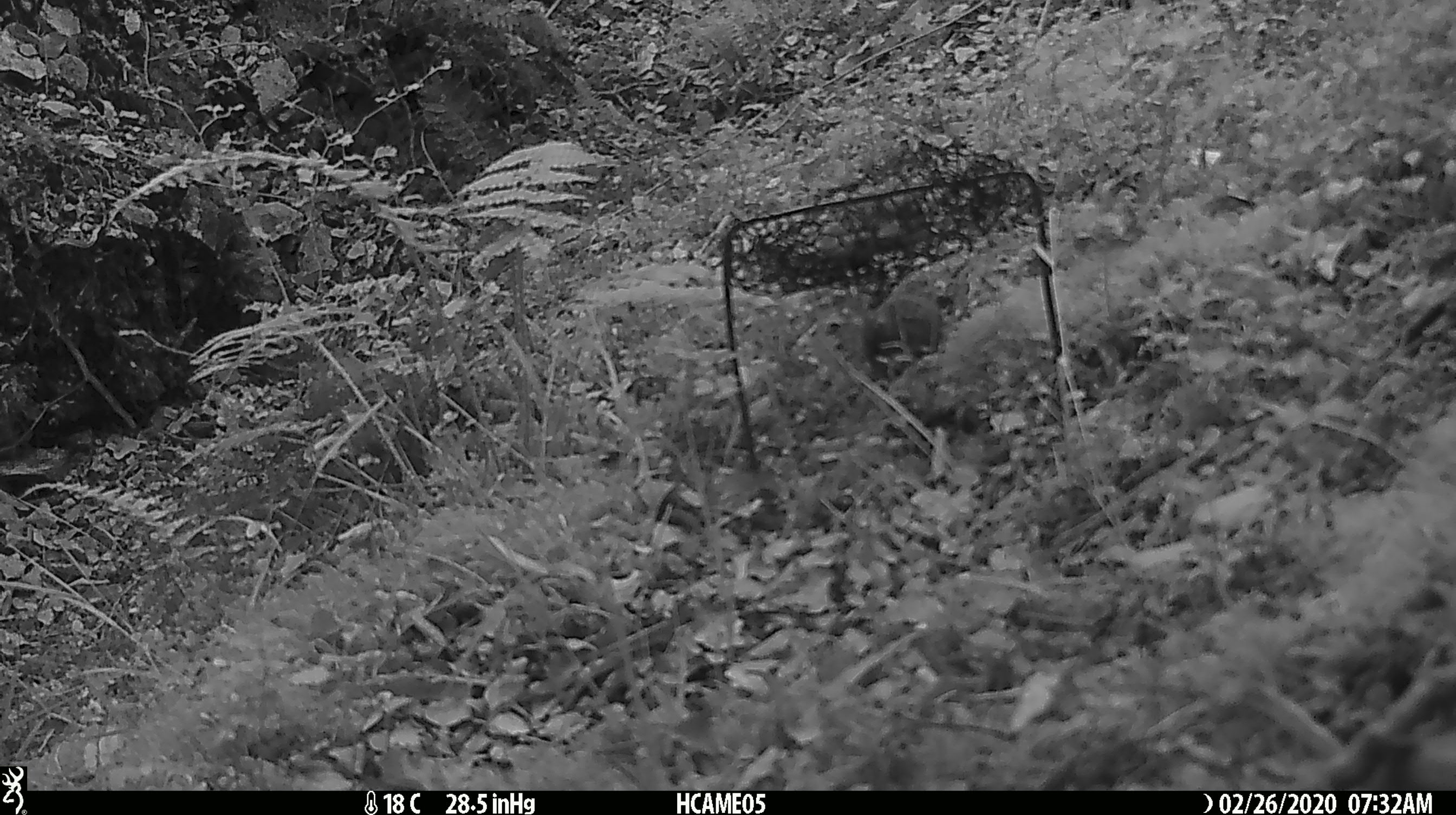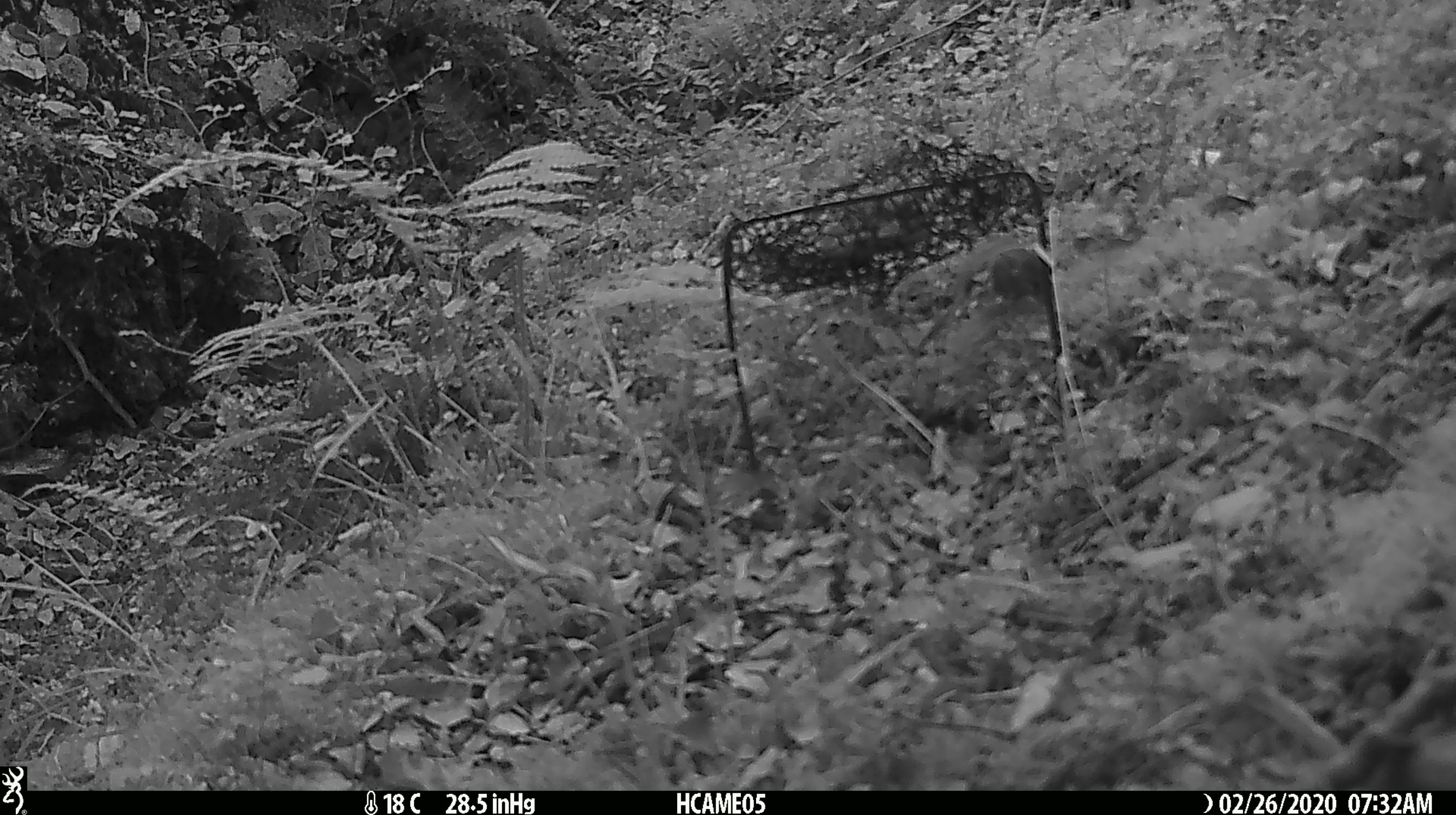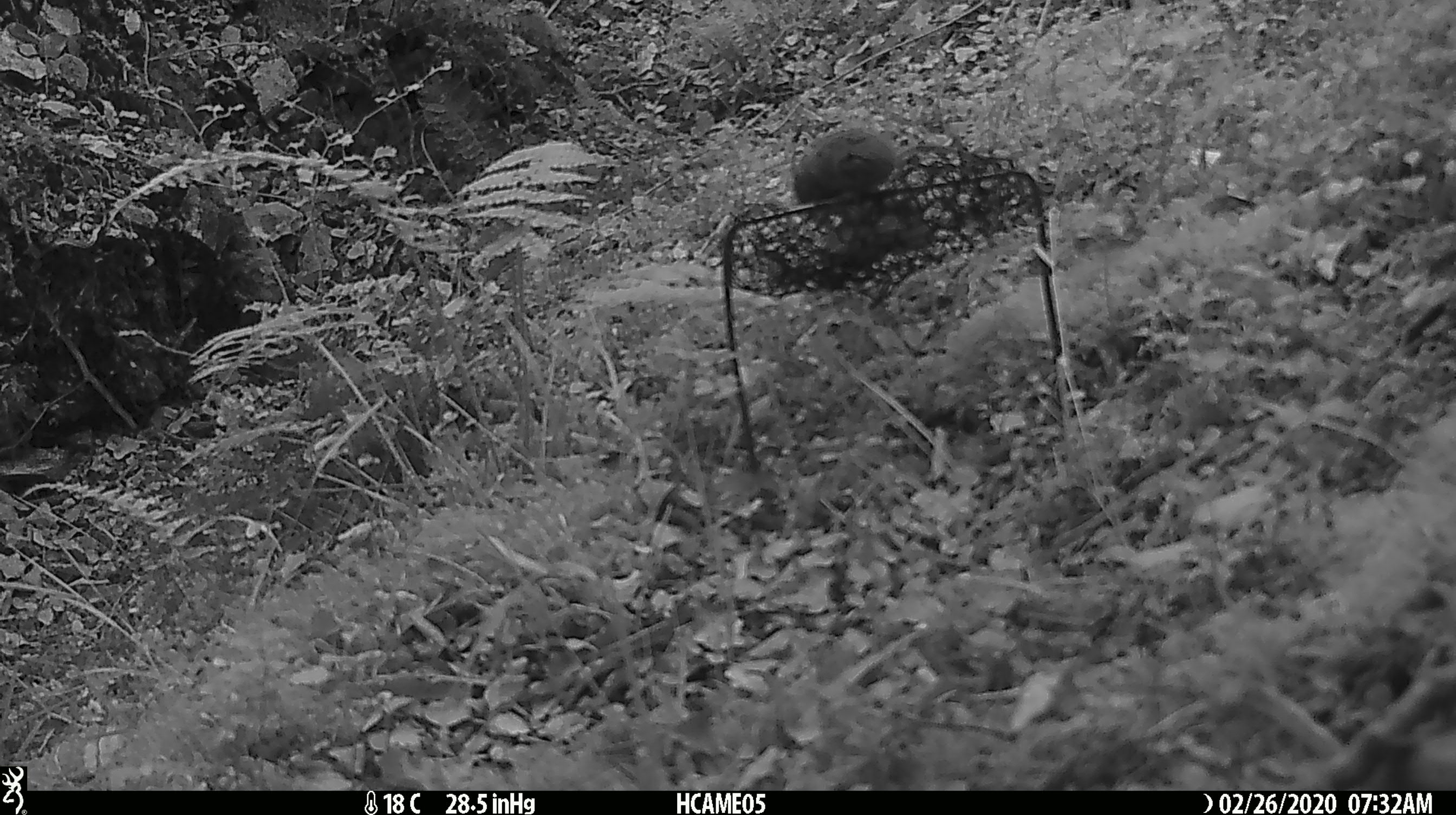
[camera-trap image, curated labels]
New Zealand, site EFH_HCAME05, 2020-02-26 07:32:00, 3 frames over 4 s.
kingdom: Animalia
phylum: Chordata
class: Mammalia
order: Rodentia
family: Muridae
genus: Mus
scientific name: Mus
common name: mouse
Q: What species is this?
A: Mouse (Mus).